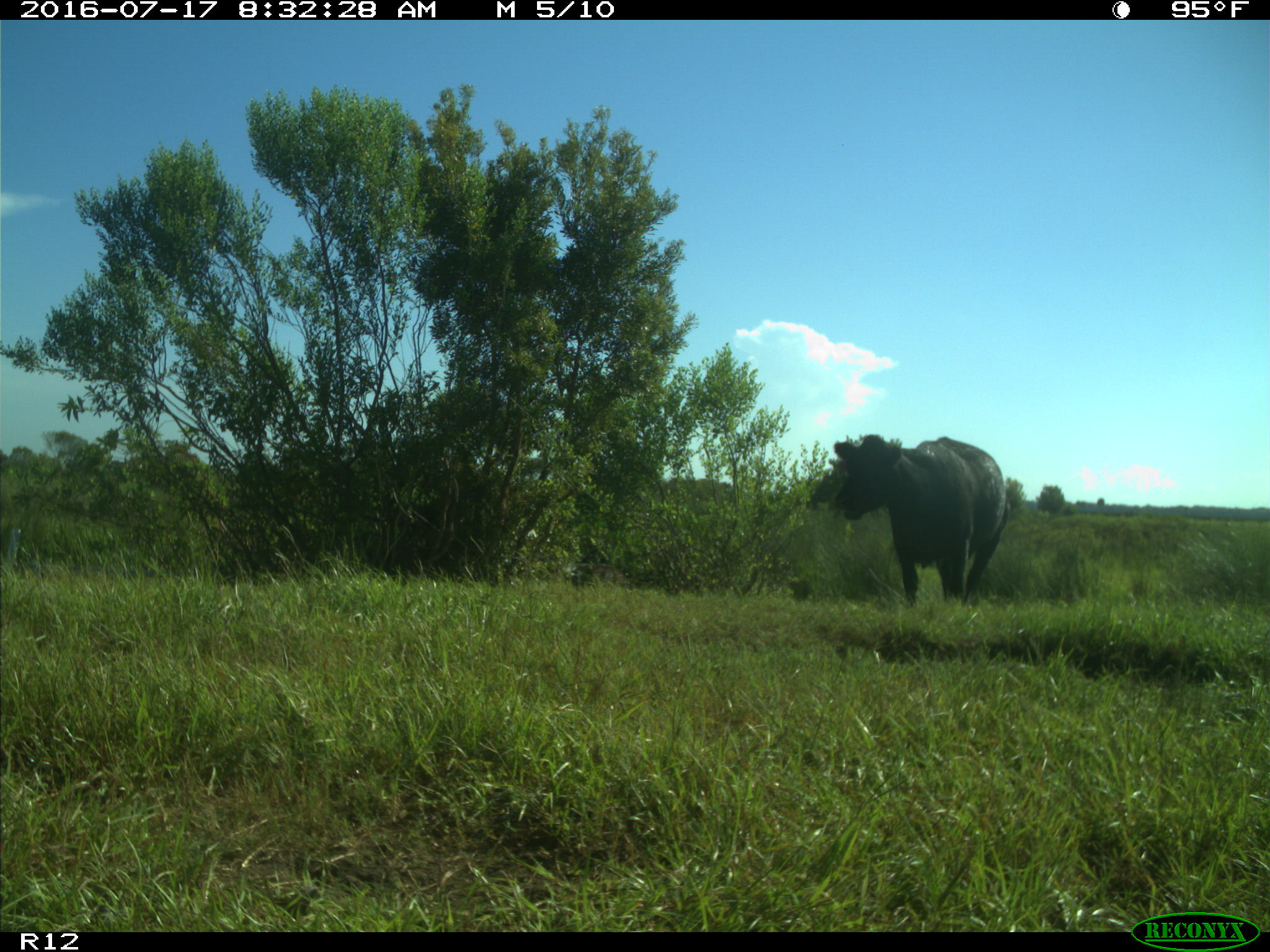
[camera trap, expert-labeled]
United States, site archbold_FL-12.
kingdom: Animalia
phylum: Chordata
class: Mammalia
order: Artiodactyla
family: Bovidae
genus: Bos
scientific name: Bos taurus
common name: domestic cow